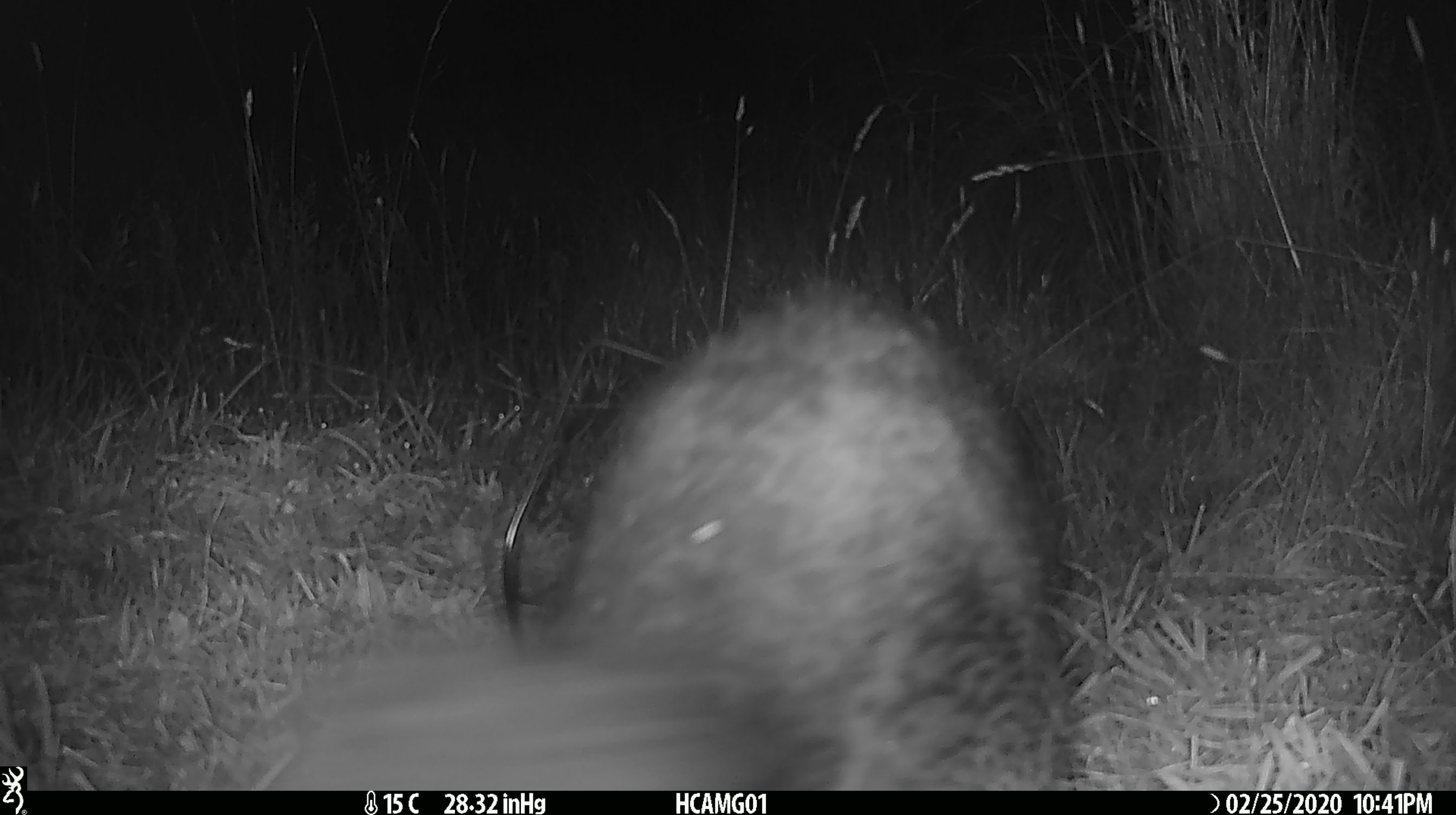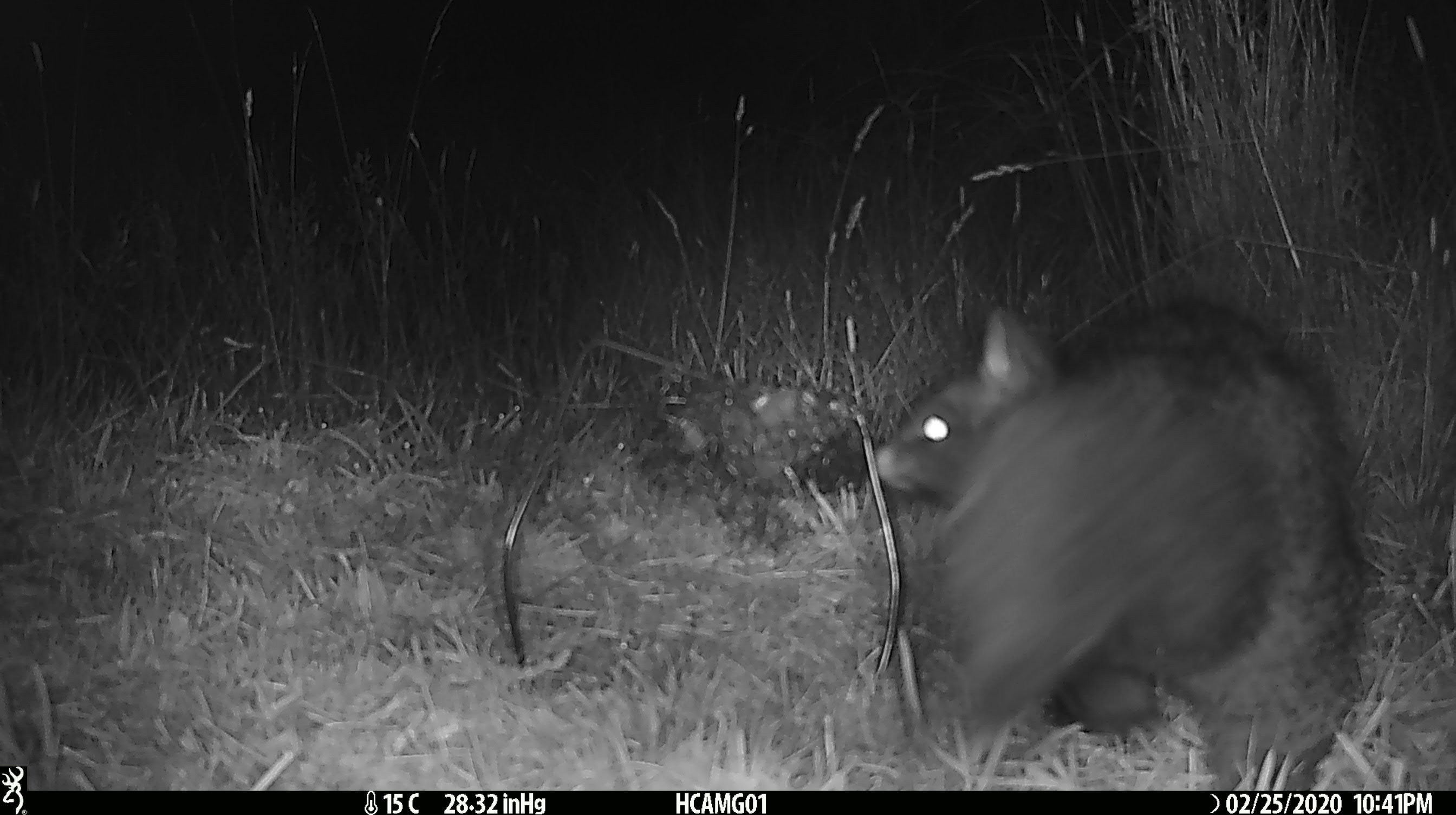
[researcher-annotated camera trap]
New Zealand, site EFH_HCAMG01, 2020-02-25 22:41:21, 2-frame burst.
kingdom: Animalia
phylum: Chordata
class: Mammalia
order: Diprotodontia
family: Phalangeridae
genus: Trichosurus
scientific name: Trichosurus vulpecula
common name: common brushtail possum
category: possum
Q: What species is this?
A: Possum (common brushtail possum) (Trichosurus vulpecula).